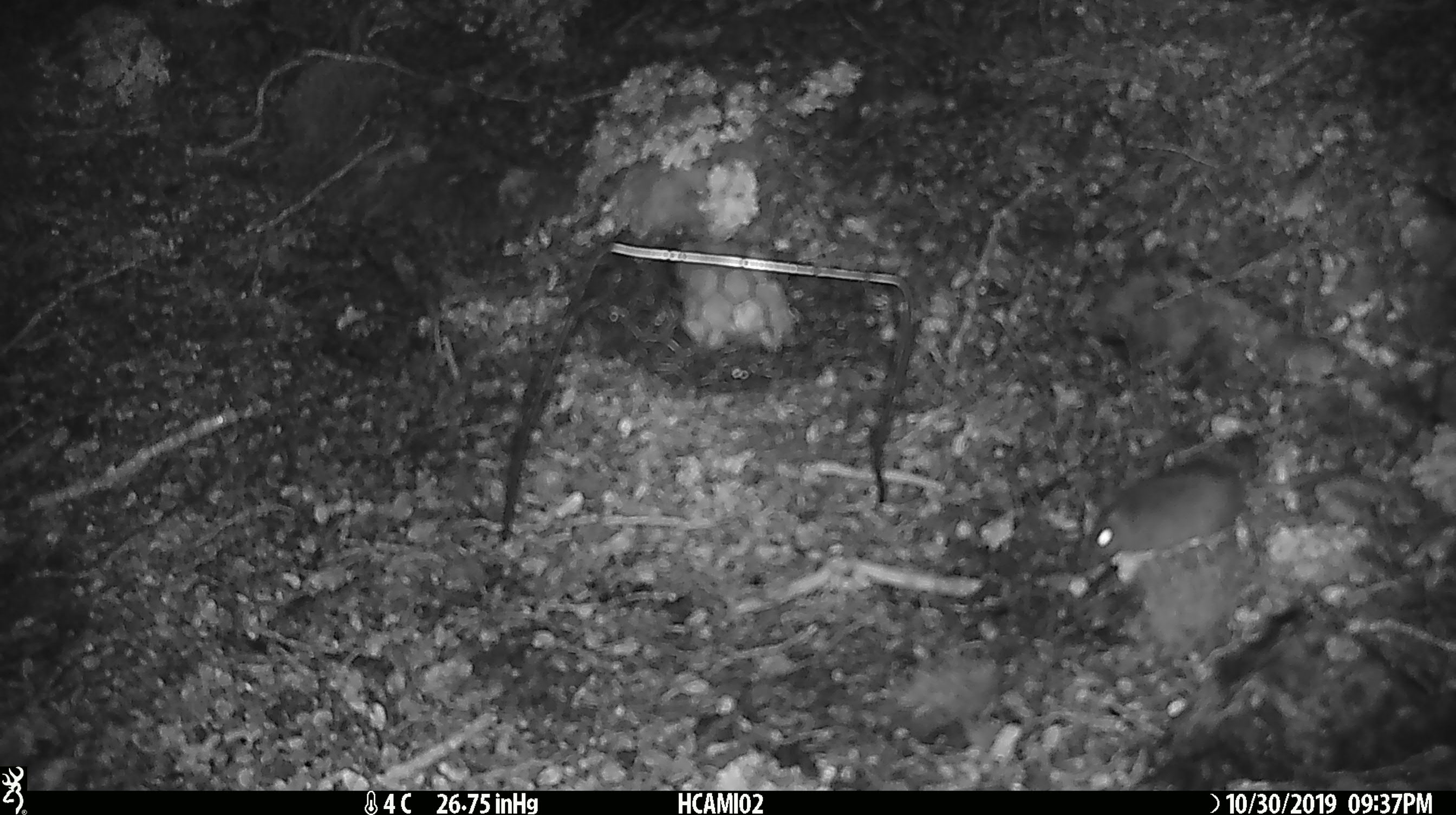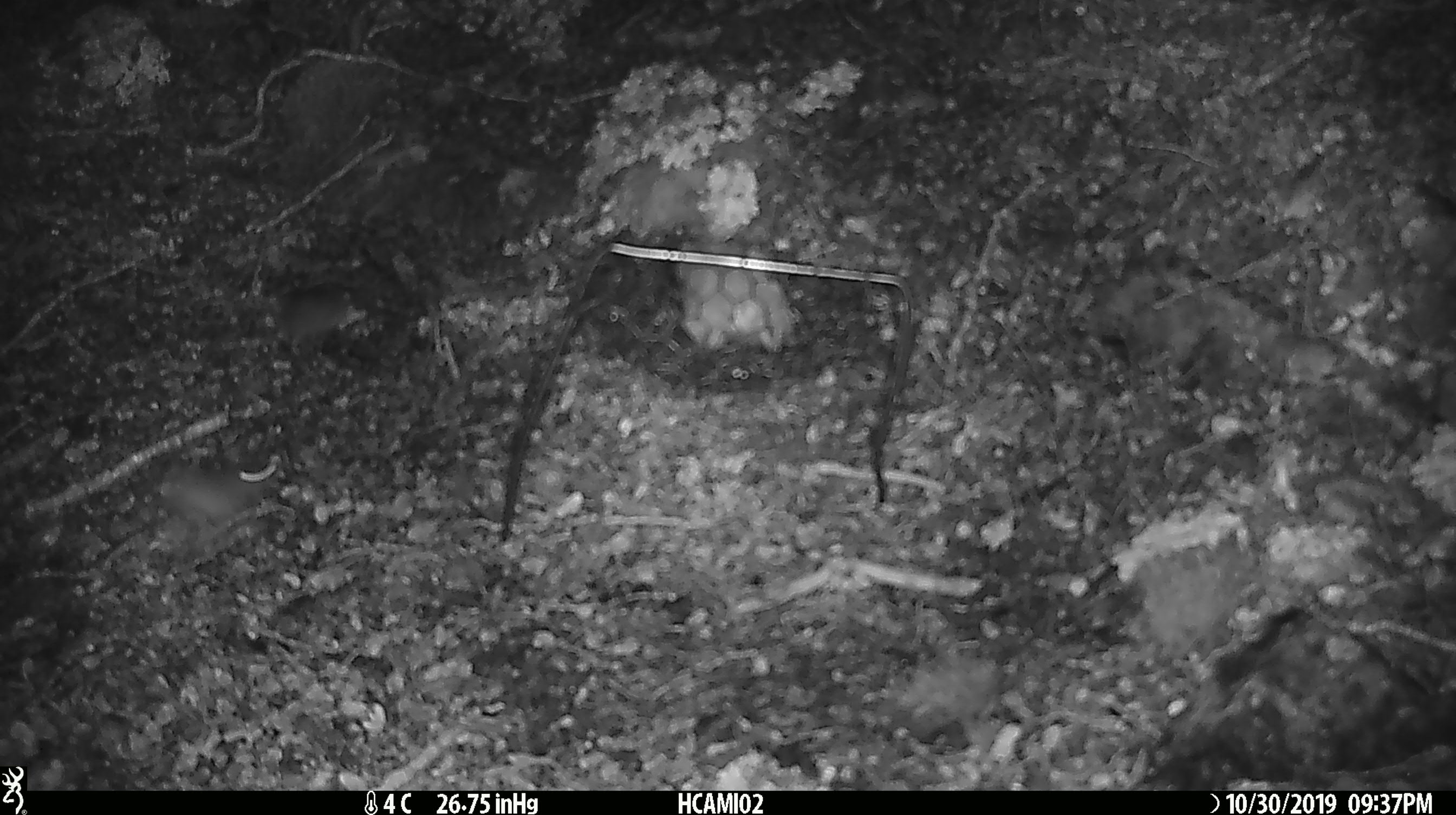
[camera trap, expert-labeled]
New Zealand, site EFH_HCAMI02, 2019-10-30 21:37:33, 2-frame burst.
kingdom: Animalia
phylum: Chordata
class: Mammalia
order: Rodentia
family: Muridae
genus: Mus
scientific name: Mus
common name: mouse